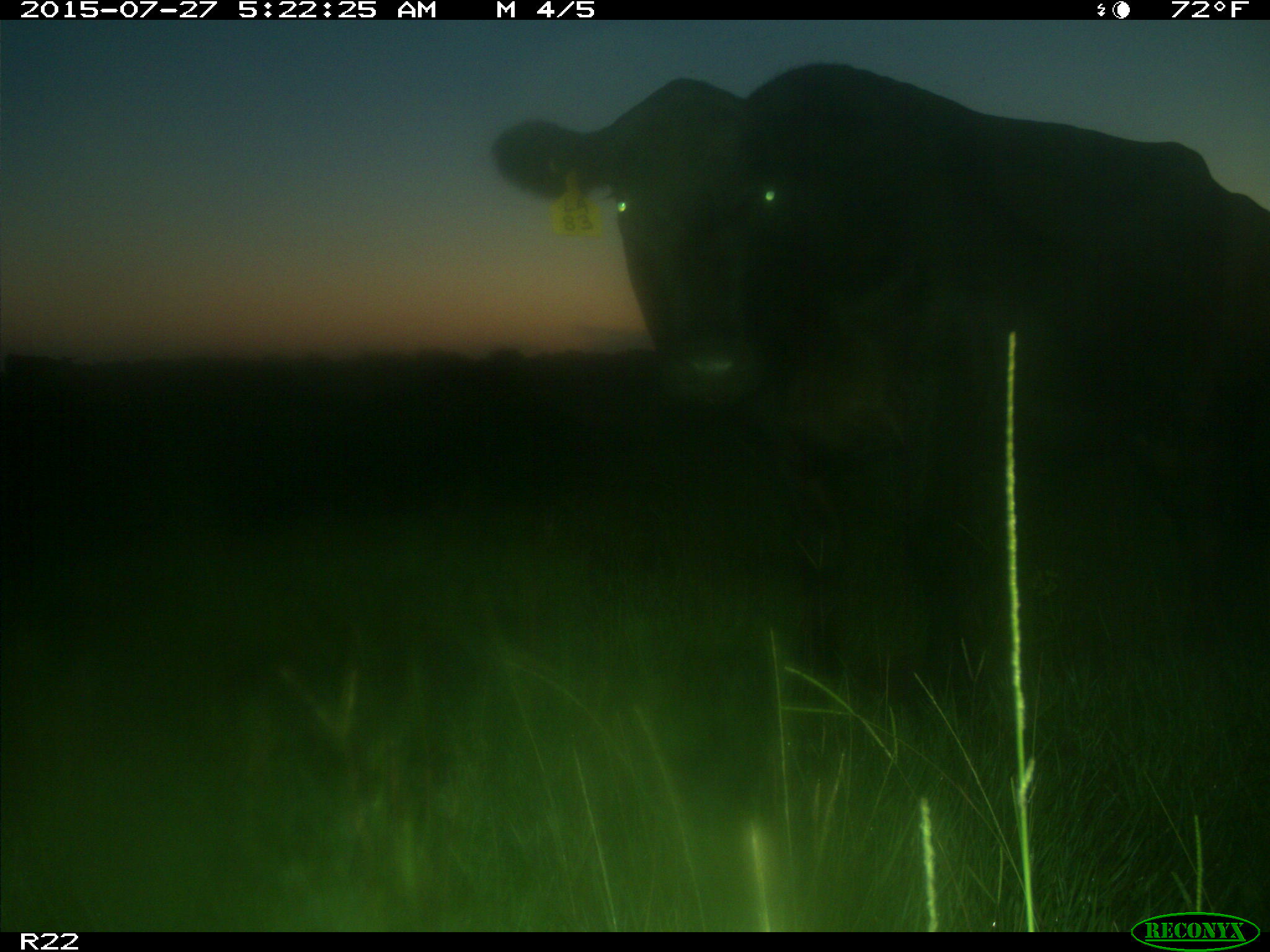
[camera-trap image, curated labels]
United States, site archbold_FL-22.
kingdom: Animalia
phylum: Chordata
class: Mammalia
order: Artiodactyla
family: Bovidae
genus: Bos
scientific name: Bos taurus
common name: domestic cow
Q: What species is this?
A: Bos taurus (domestic cow).